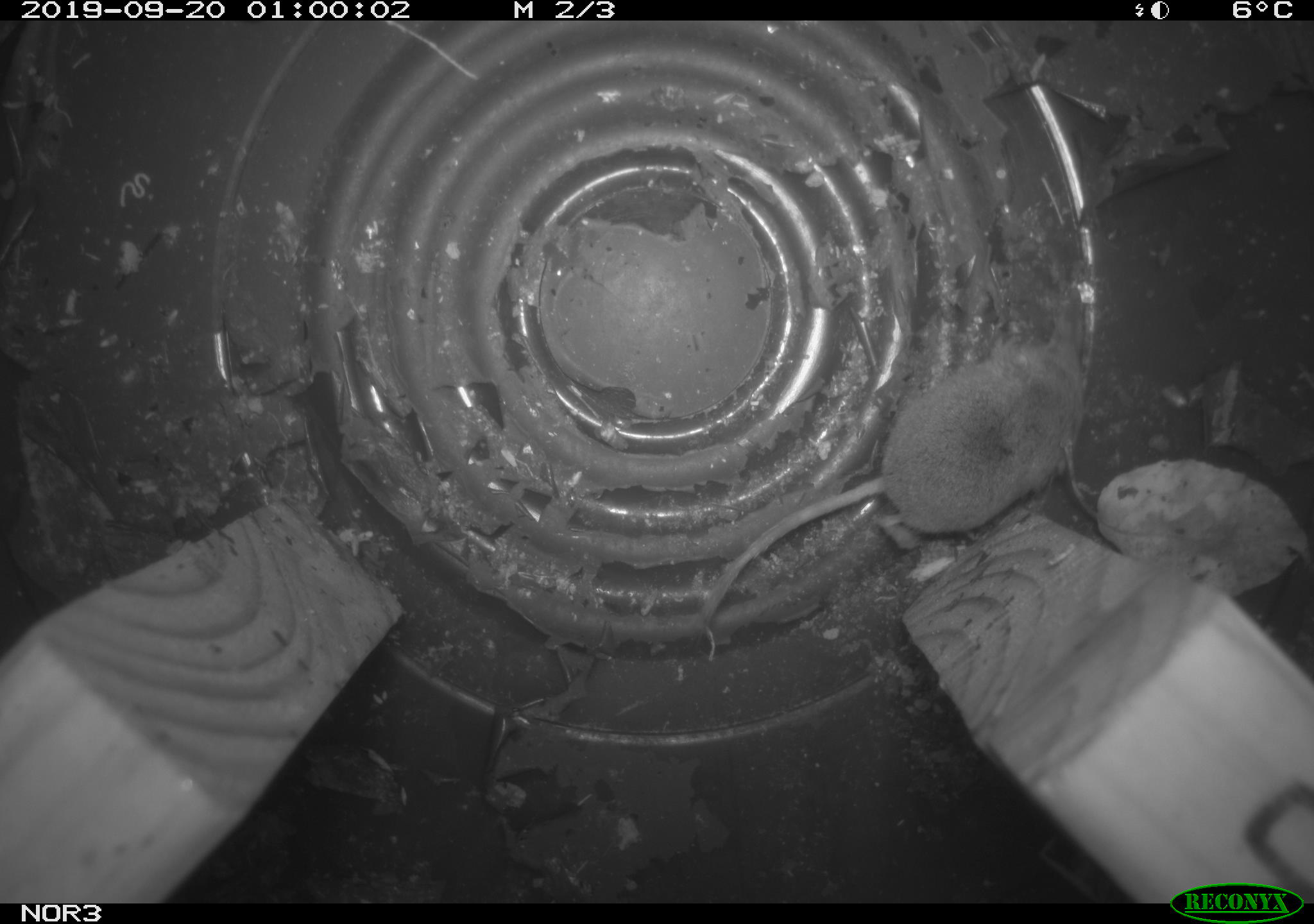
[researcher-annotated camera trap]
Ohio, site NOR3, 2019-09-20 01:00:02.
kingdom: Animalia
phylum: Chordata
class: Mammalia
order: Eulipotyphla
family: Soricidae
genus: Sorex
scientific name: Sorex cinereus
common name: masked shrew